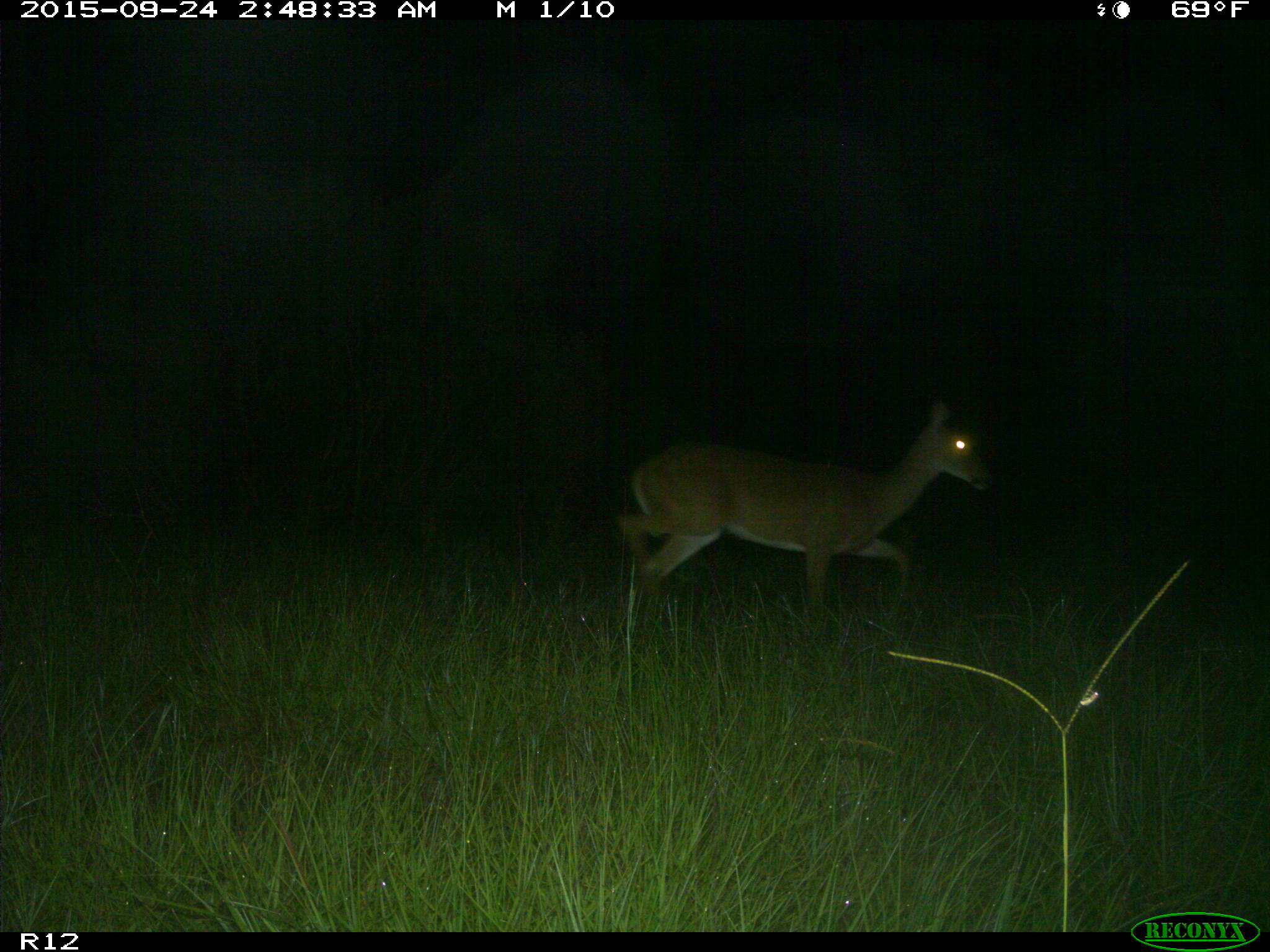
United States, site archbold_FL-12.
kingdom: Animalia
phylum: Chordata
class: Mammalia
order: Artiodactyla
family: Cervidae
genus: Odocoileus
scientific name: Odocoileus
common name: deer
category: unidentified deer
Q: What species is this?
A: Unidentified deer (deer) (Odocoileus).